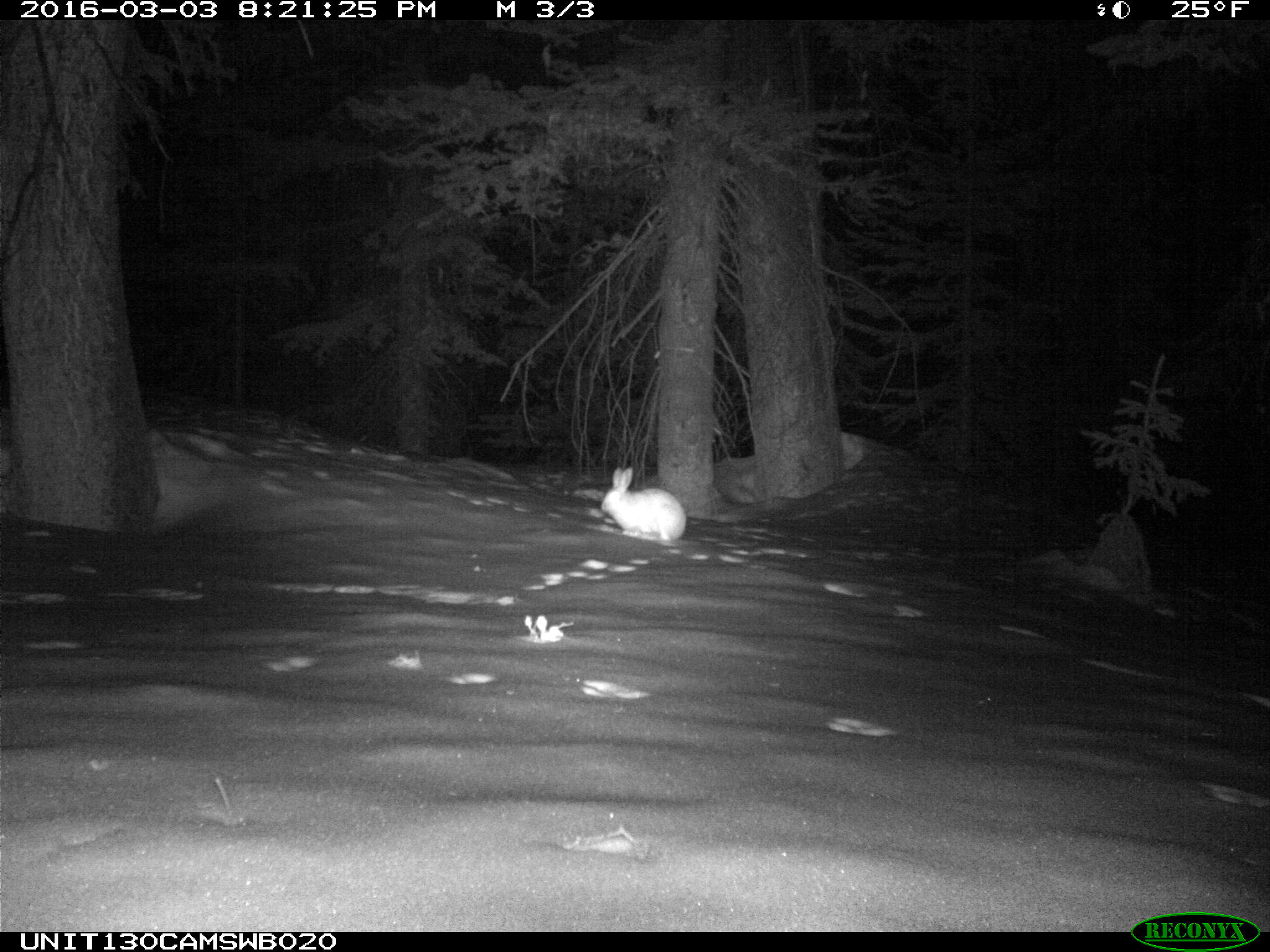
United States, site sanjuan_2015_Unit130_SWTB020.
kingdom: Animalia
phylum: Chordata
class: Mammalia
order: Lagomorpha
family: Leporidae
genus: Lepus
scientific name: Lepus americanus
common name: snowshoe hare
Lepus americanus (snowshoe hare).